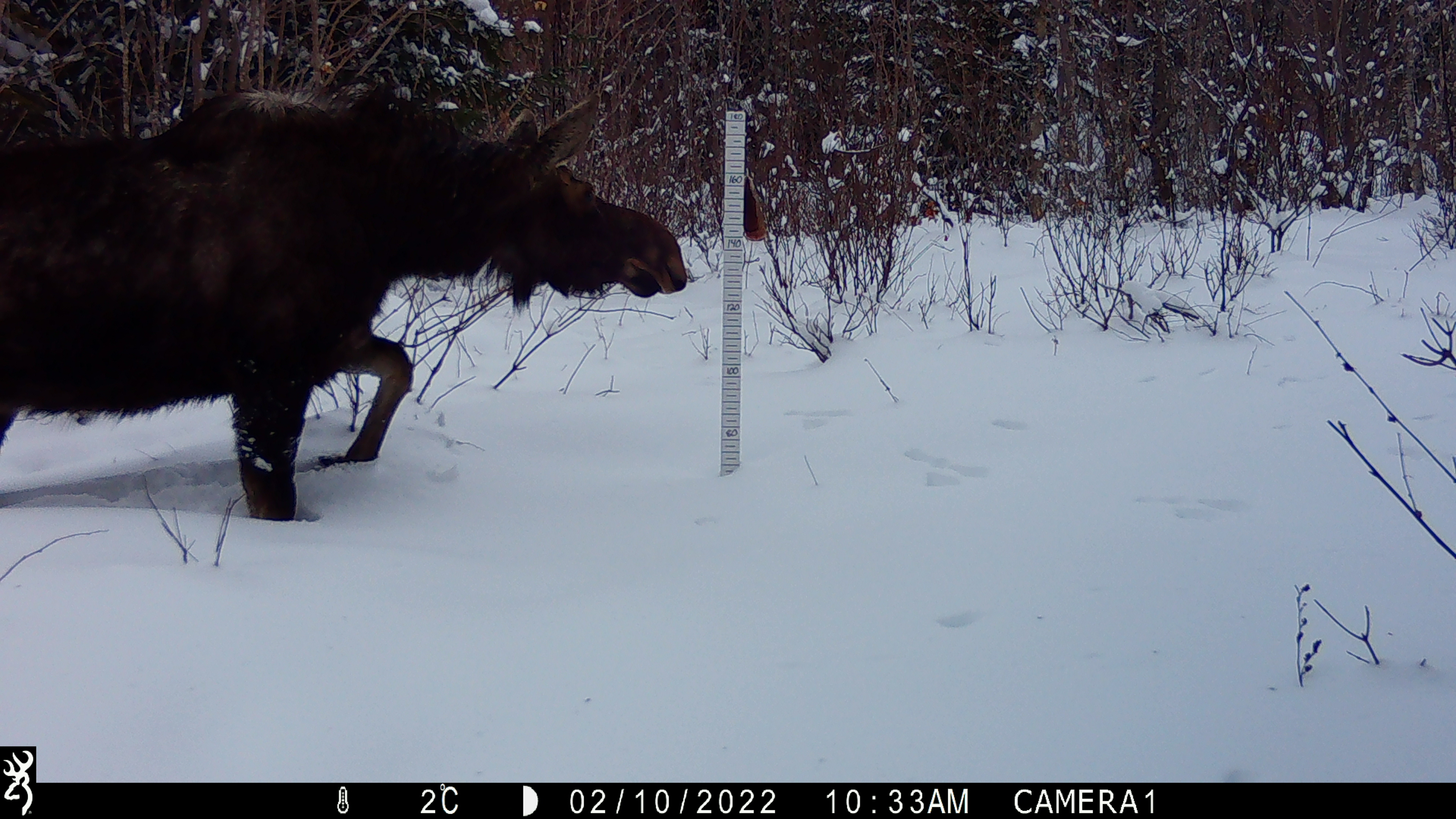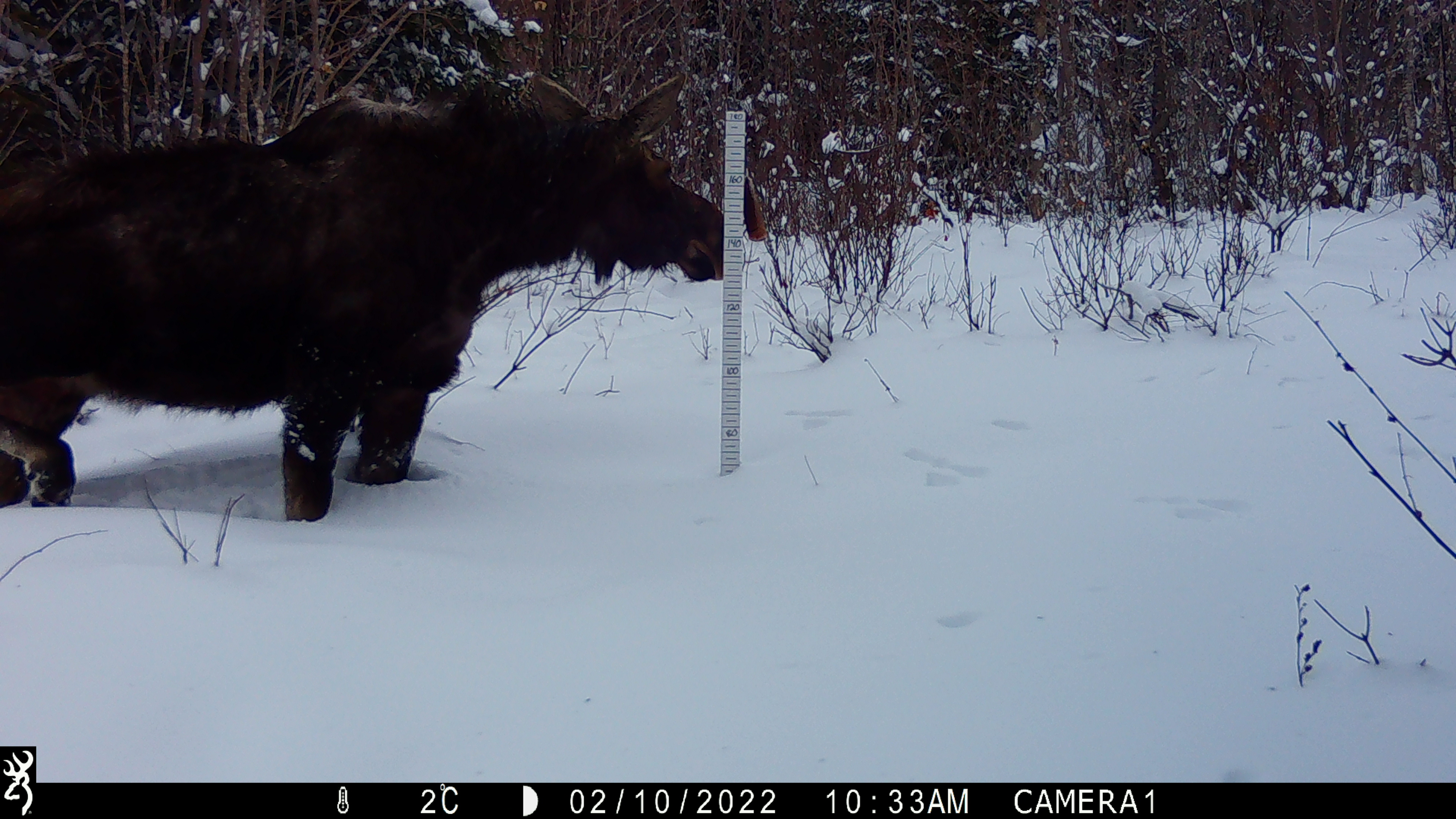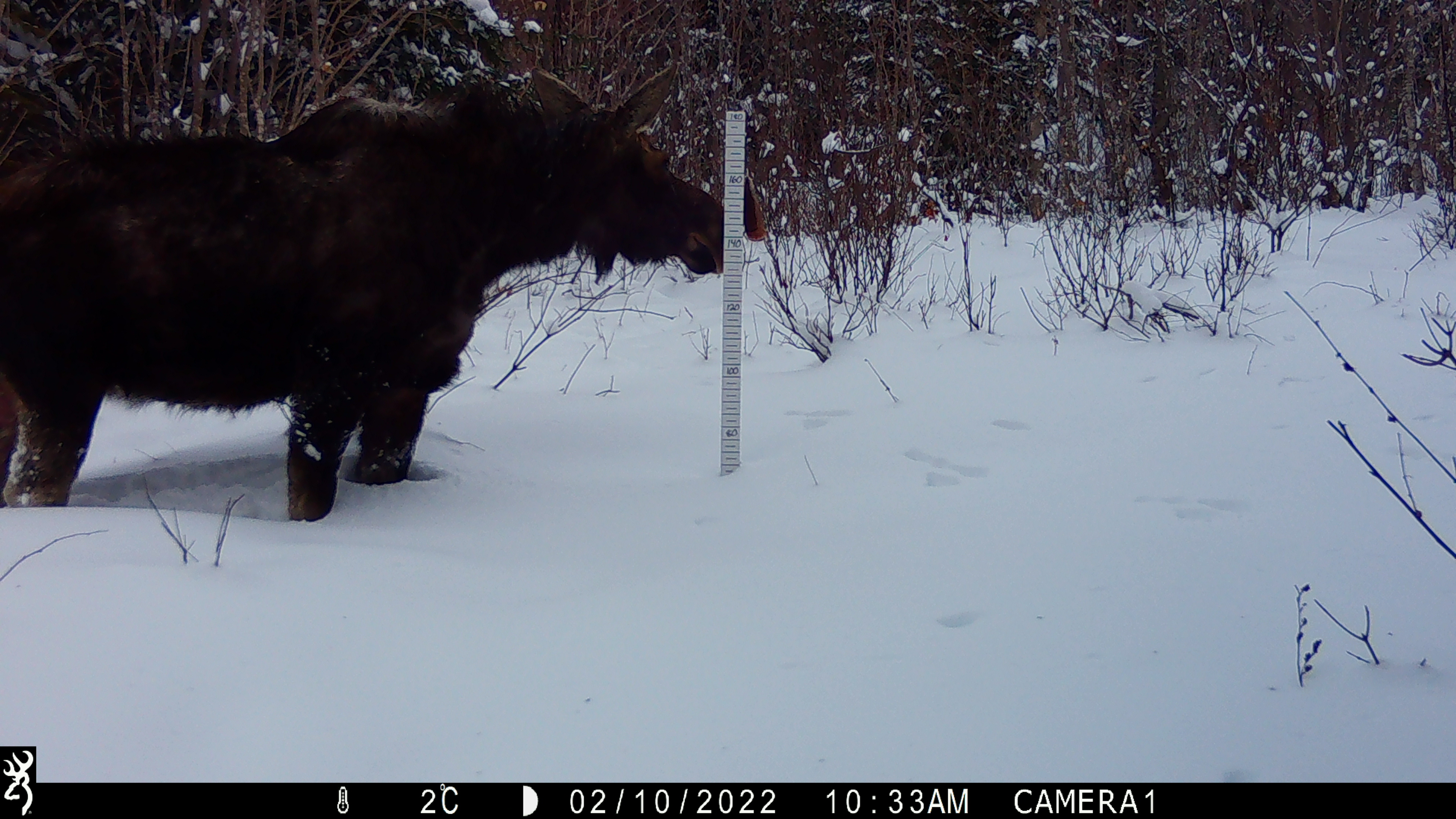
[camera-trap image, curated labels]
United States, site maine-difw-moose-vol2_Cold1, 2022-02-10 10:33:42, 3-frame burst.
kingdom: Animalia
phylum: Chordata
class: Mammalia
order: Artiodactyla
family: Cervidae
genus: Alces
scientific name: Alces alces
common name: moose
Moose (Alces alces).